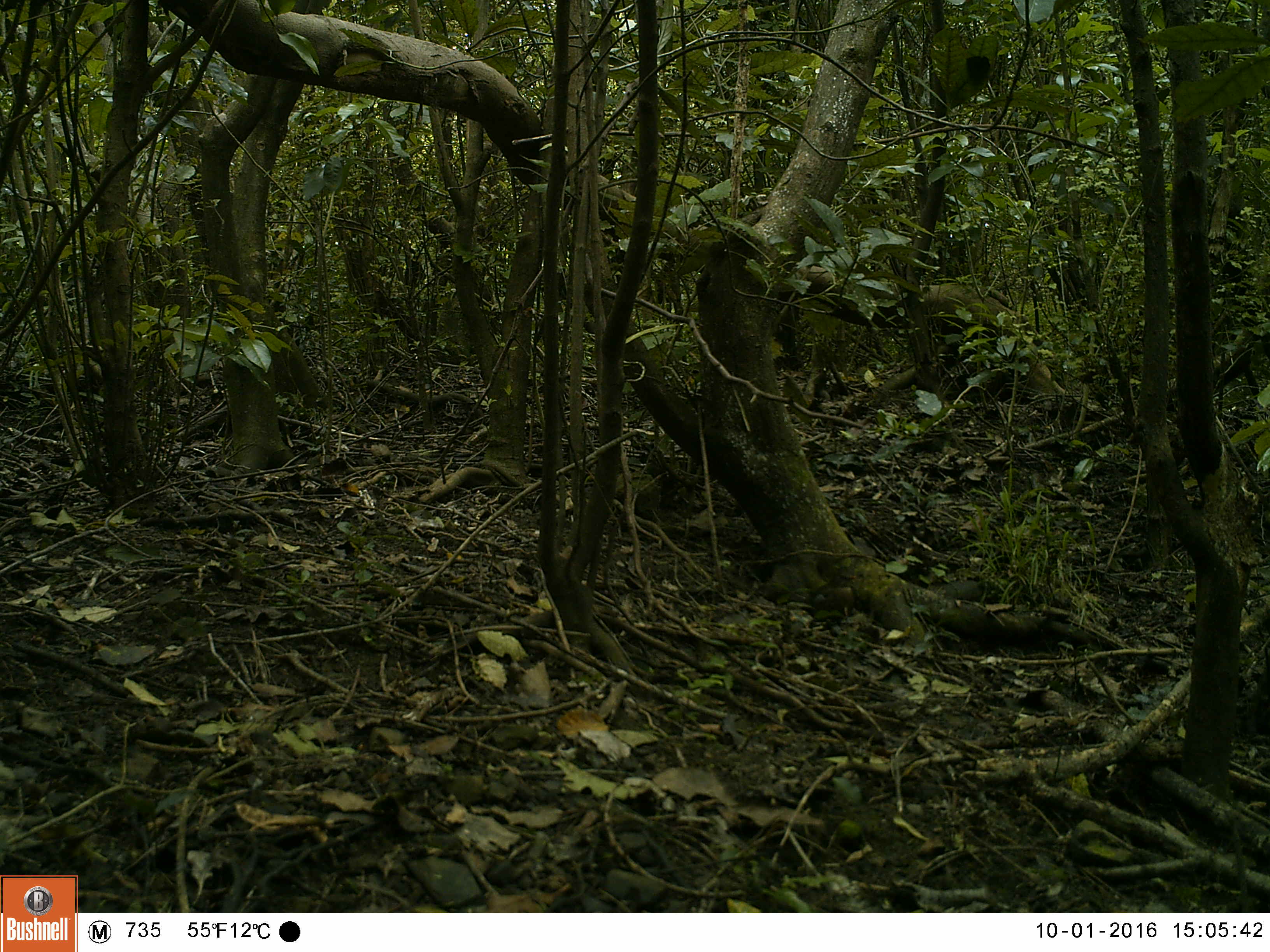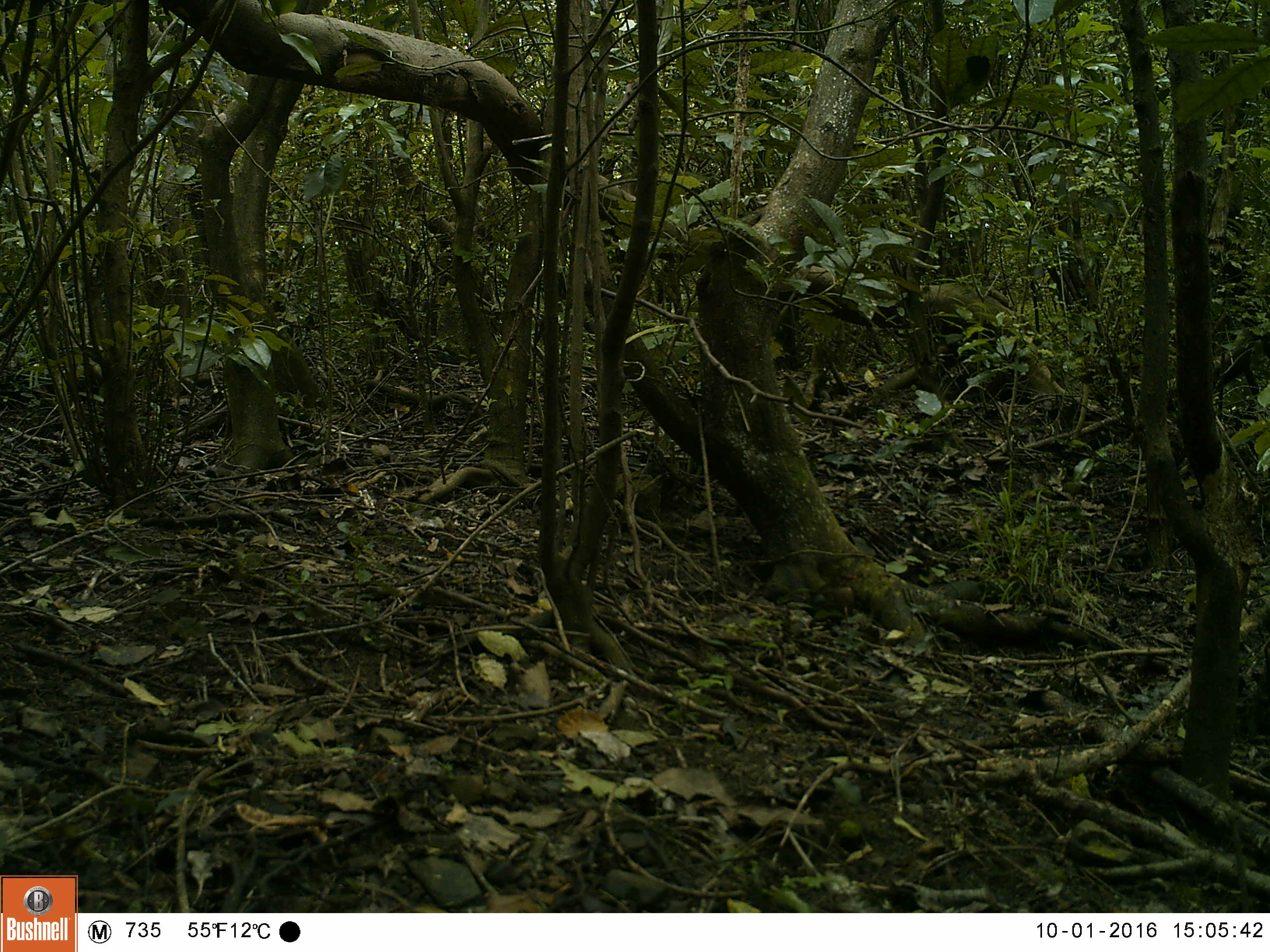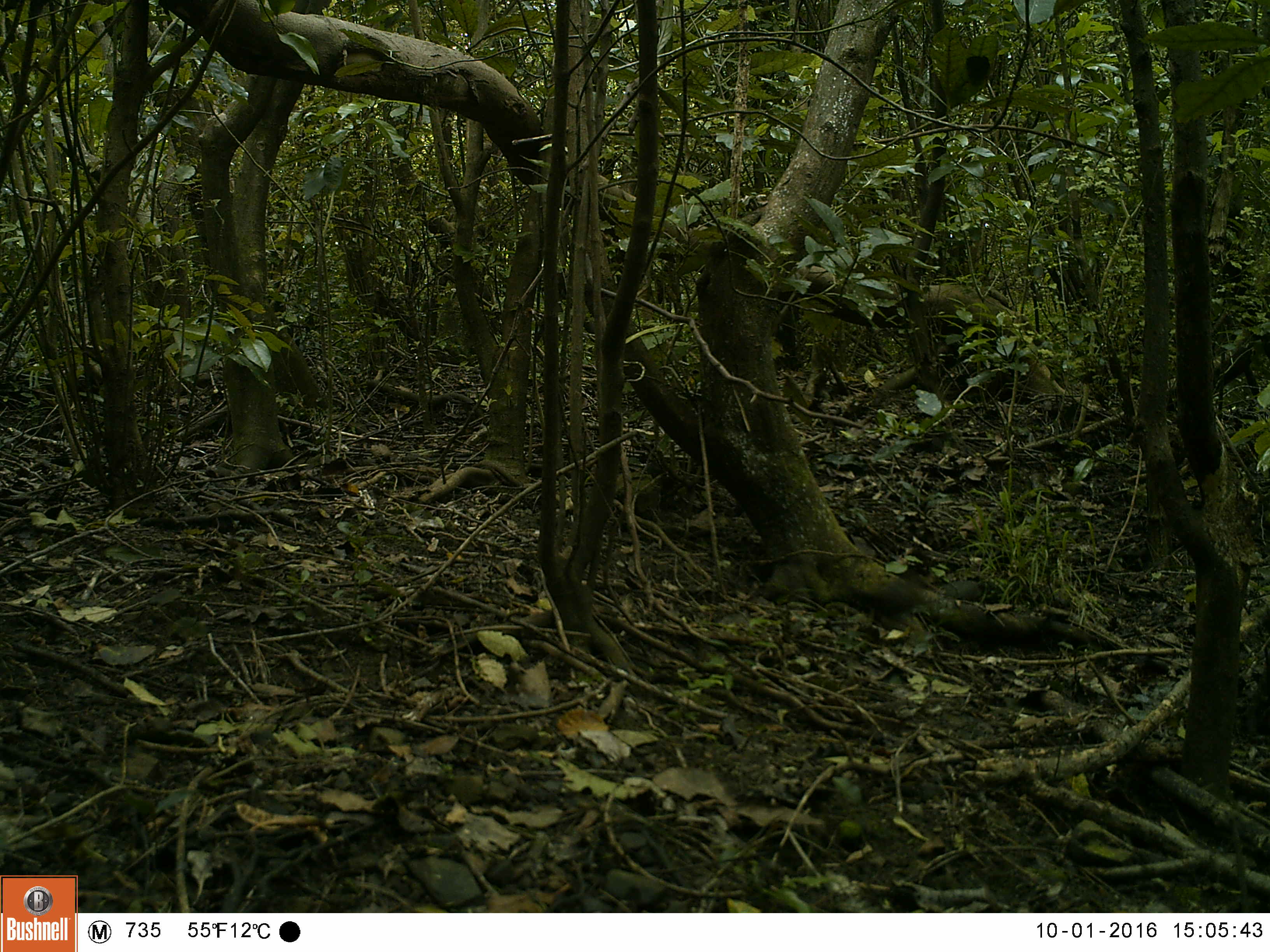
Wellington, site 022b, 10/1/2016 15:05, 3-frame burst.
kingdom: Animalia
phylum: Chordata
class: Aves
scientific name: Aves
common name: bird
Bird (Aves).